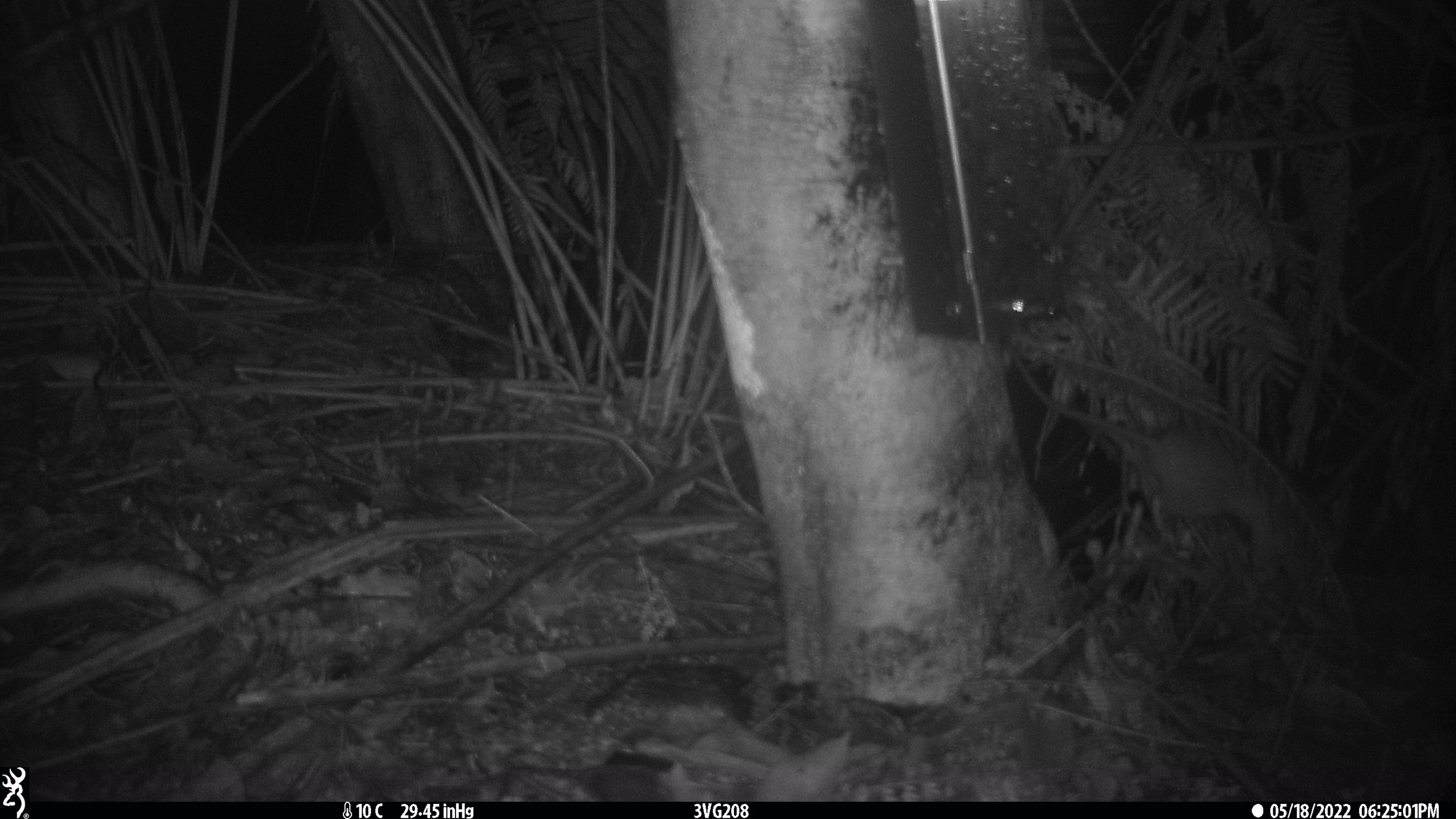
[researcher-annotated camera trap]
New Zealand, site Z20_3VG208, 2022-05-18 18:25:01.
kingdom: Animalia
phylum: Chordata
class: Mammalia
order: Rodentia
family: Muridae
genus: Rattus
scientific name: Rattus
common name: rat